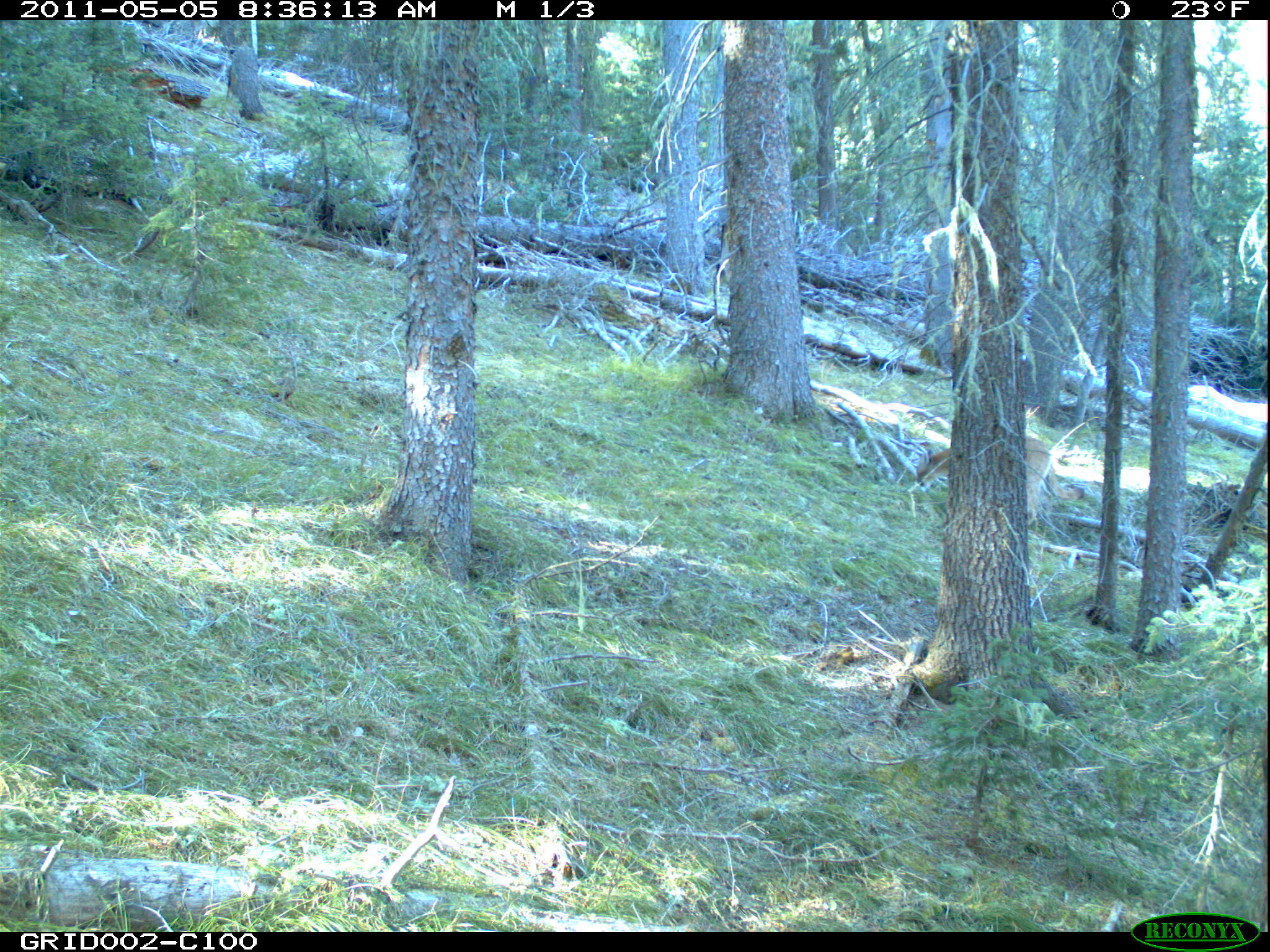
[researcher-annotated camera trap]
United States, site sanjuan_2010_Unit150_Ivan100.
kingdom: Animalia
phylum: Chordata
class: Mammalia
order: Carnivora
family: Felidae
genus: Puma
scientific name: Puma concolor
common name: mountain lion